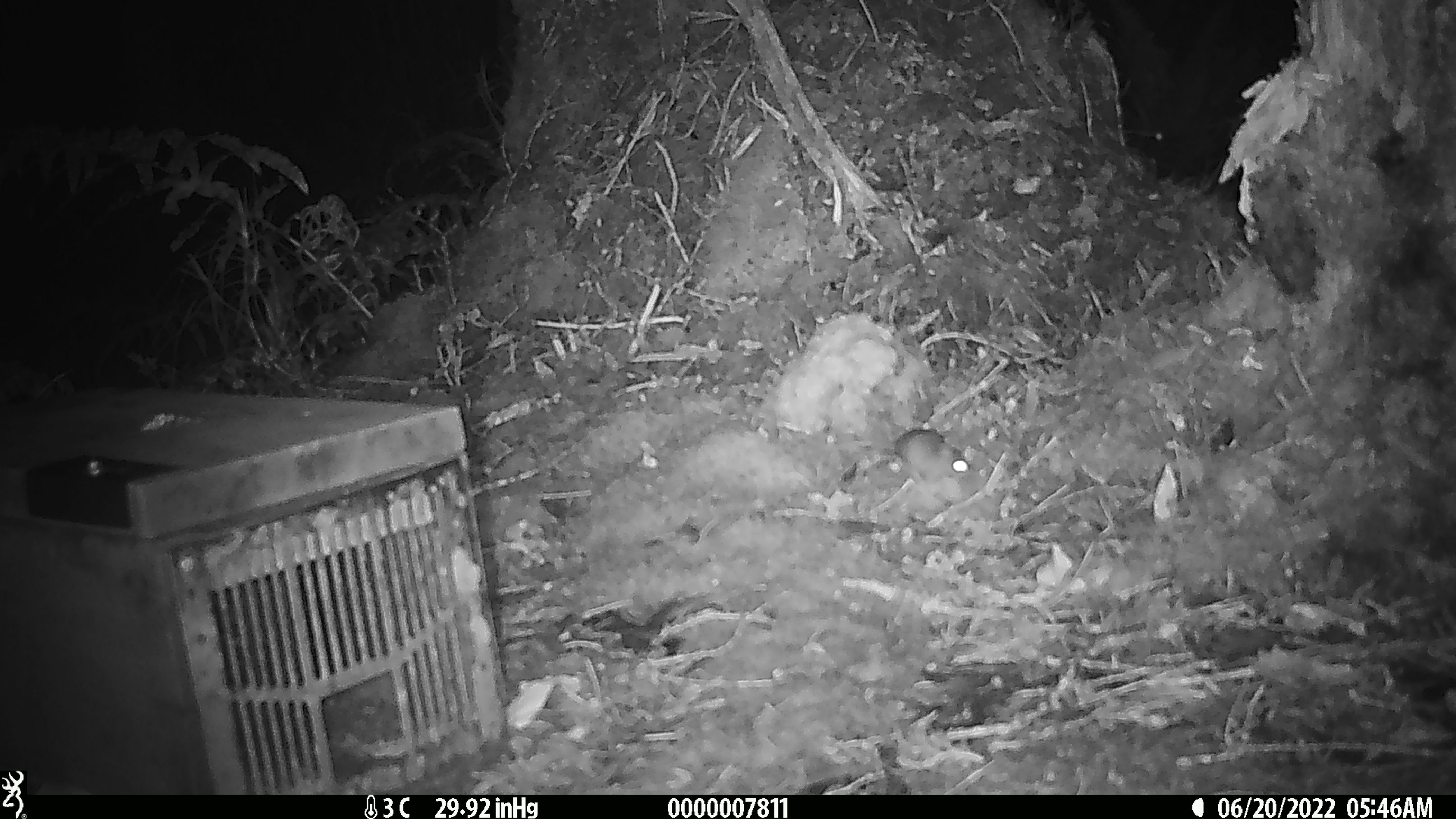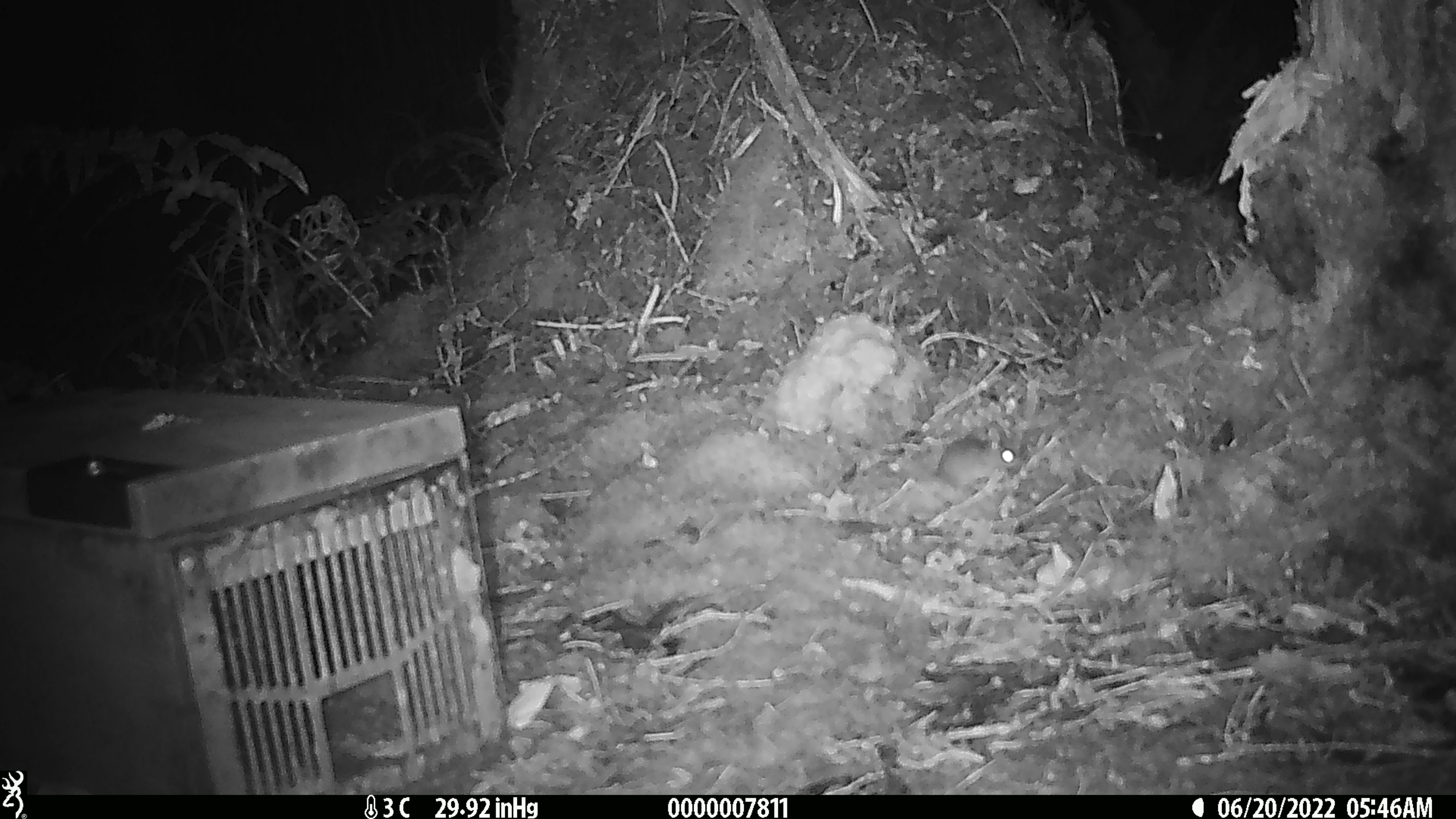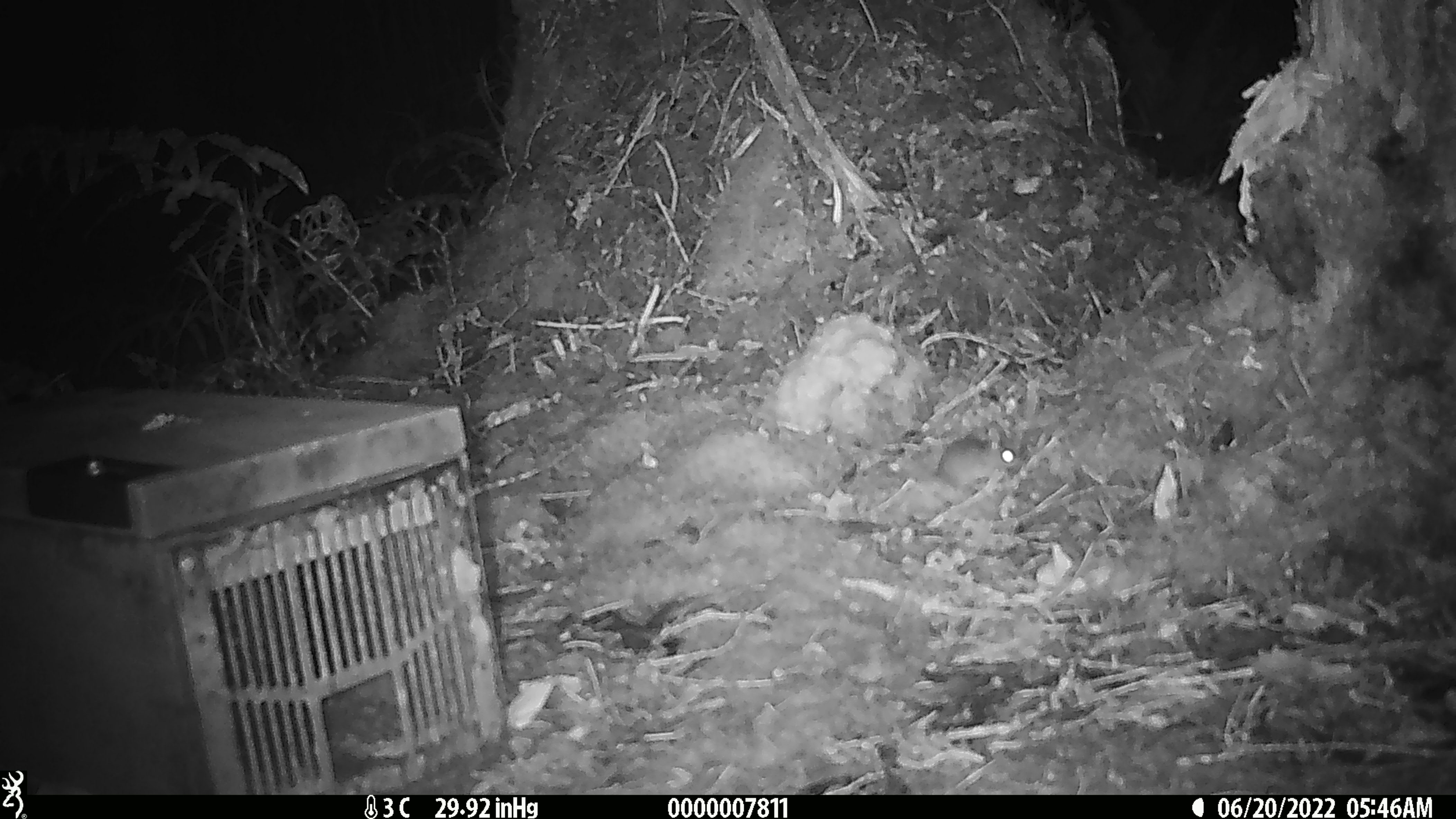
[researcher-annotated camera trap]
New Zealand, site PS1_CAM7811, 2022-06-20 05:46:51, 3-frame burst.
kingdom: Animalia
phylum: Chordata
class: Mammalia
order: Rodentia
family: Muridae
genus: Mus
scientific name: Mus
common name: mouse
Mouse (Mus).